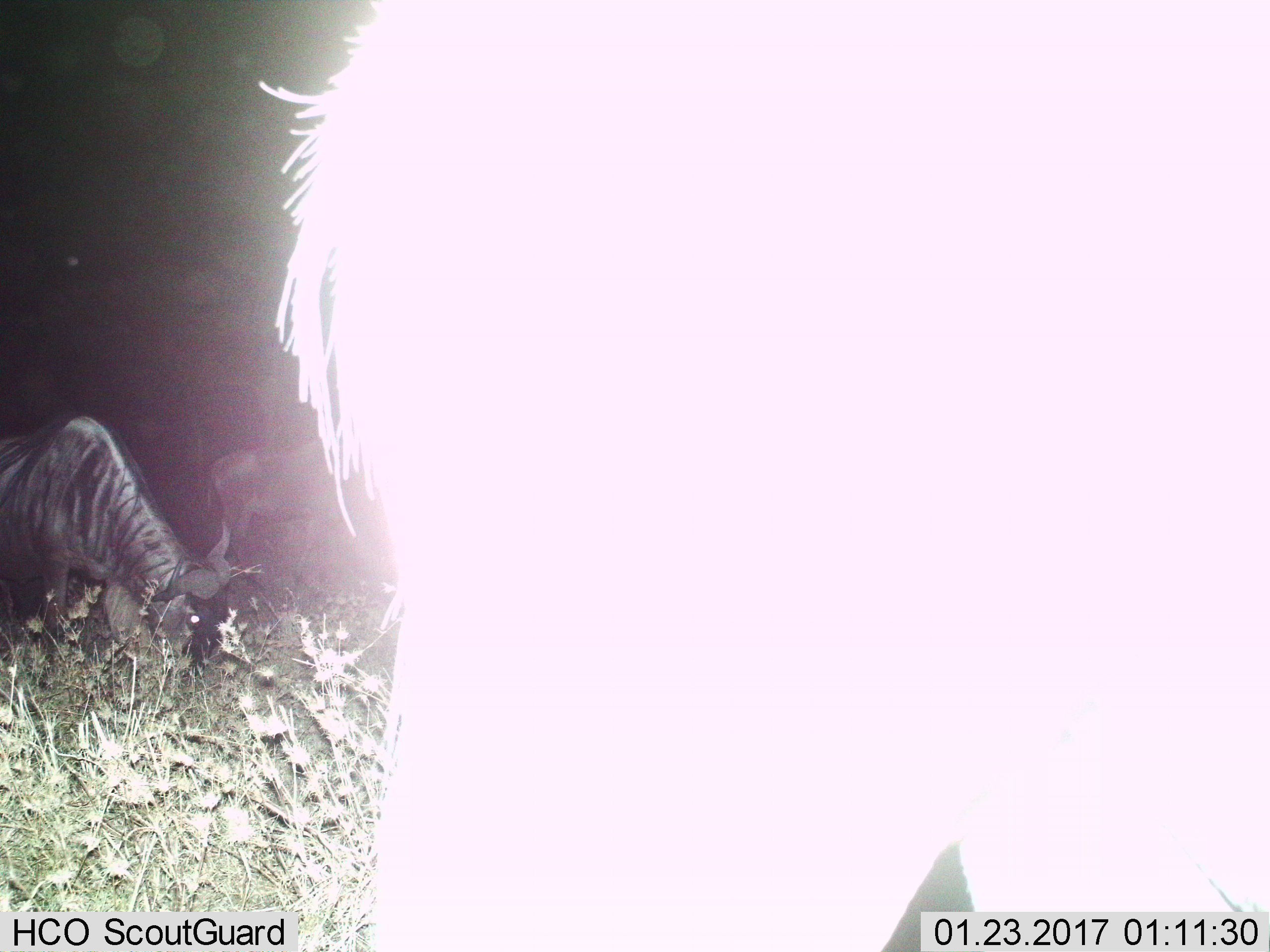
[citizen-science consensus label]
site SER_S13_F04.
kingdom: Animalia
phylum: Chordata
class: Mammalia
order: Artiodactyla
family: Bovidae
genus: Connochaetes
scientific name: Connochaetes taurinus taurinus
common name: blue wildebeest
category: wildebeestblue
Wildebeestblue (blue wildebeest) (Connochaetes taurinus taurinus), count 3. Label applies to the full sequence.